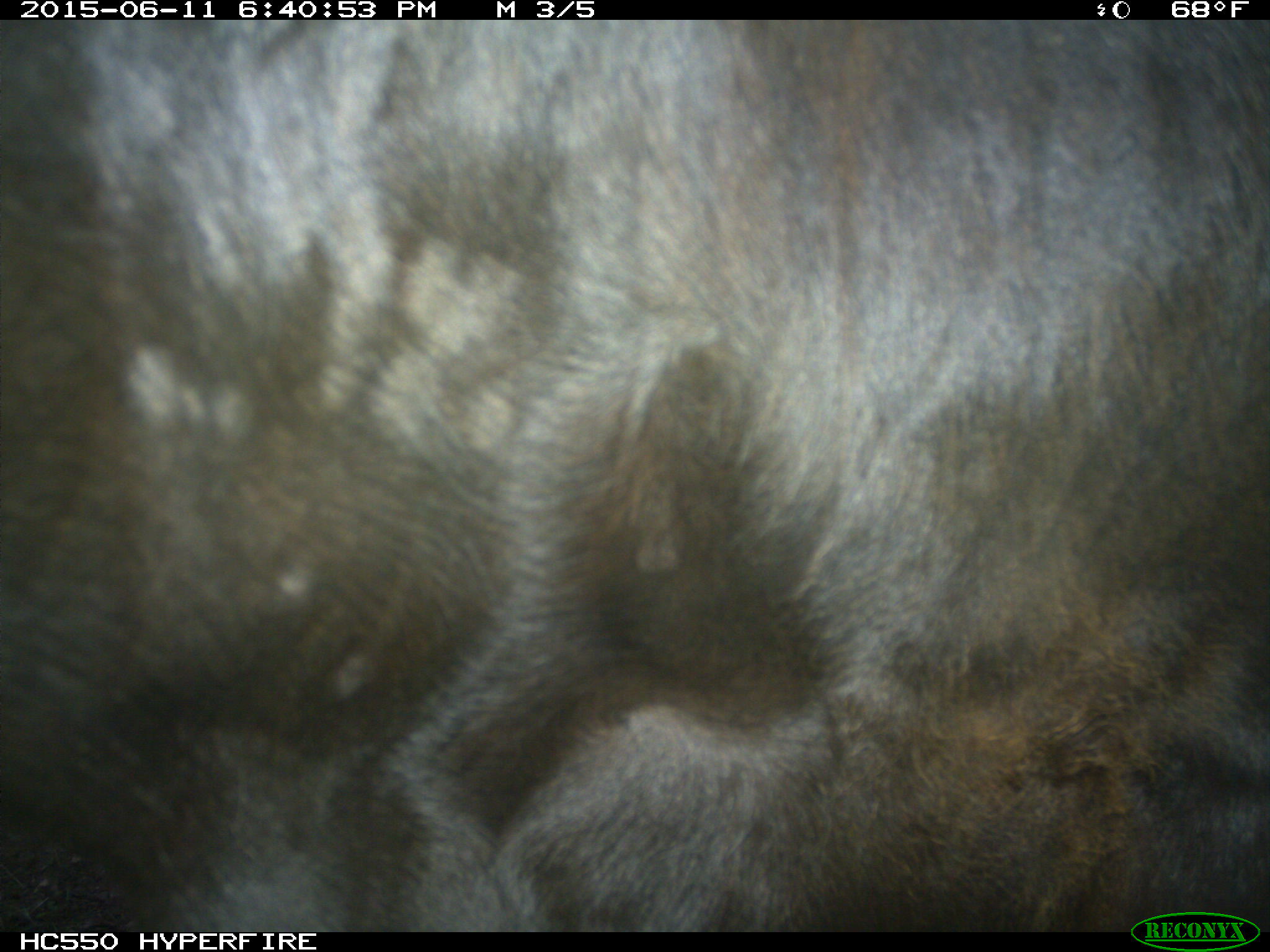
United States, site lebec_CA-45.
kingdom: Animalia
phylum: Chordata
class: Mammalia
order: Artiodactyla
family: Bovidae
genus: Bos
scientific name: Bos taurus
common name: domestic cow